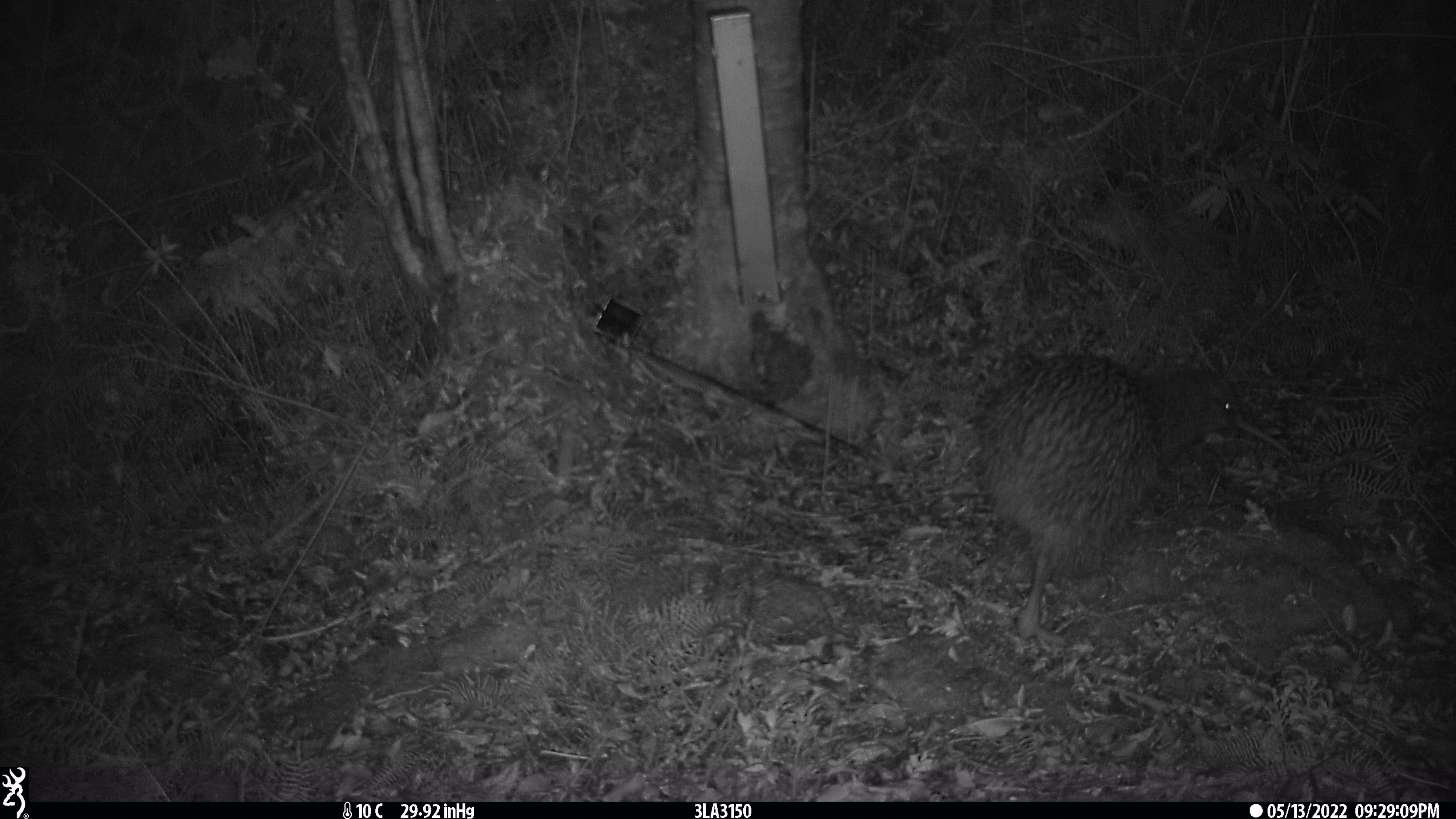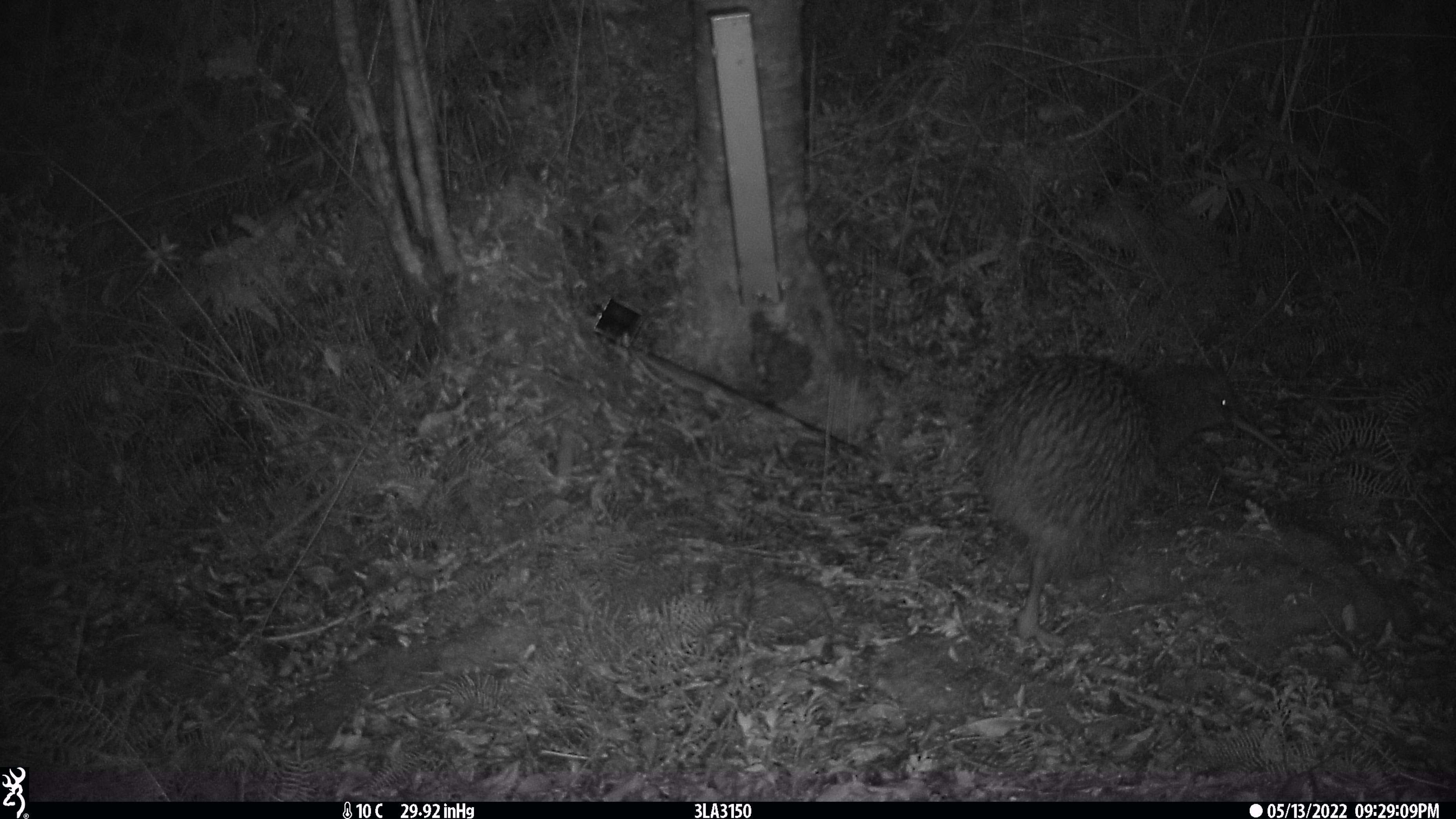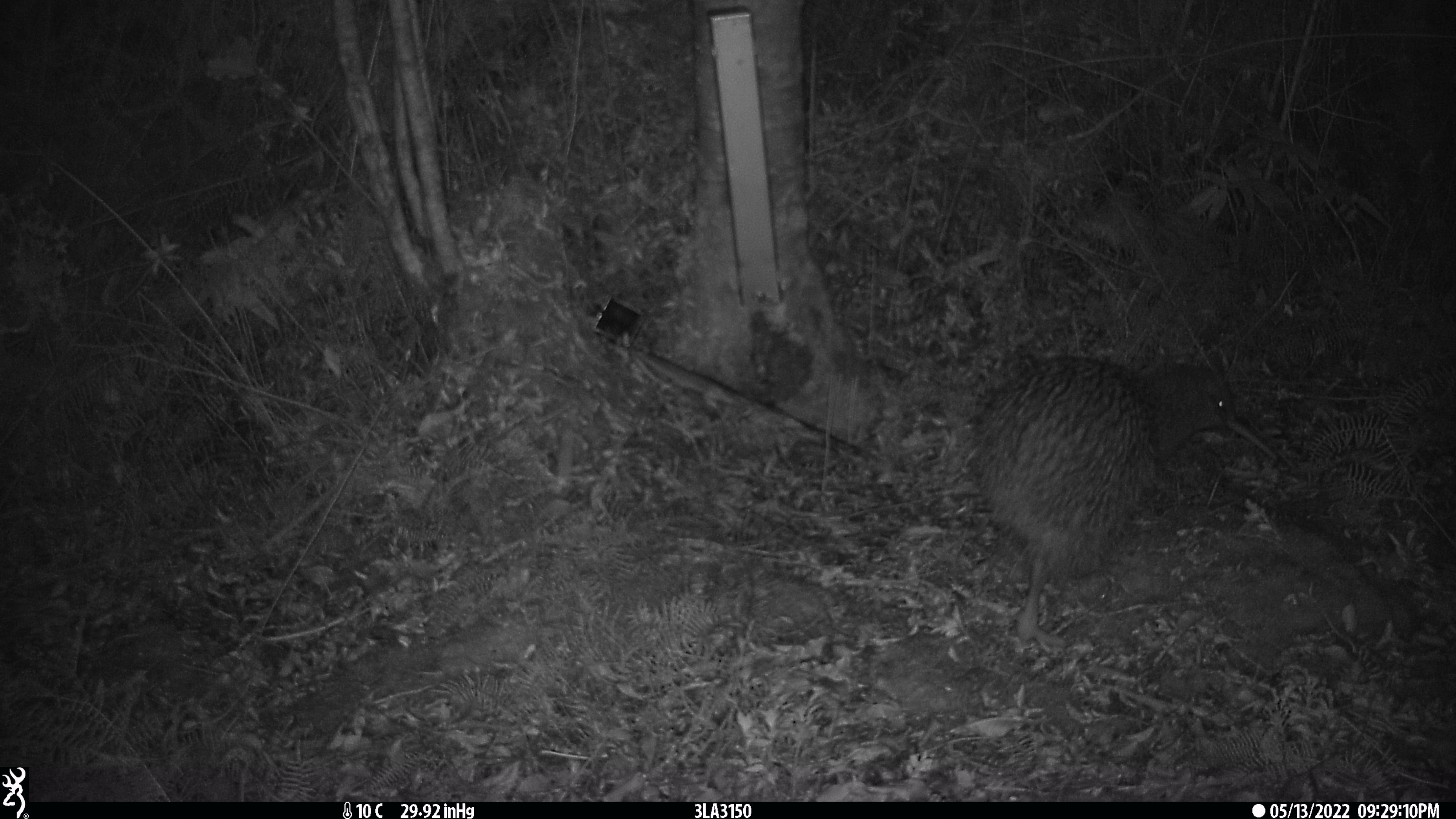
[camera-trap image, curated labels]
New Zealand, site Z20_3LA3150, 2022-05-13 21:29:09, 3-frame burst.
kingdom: Animalia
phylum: Chordata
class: Aves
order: Apterygiformes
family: Apterygidae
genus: Apteryx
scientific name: Apteryx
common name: kiwi